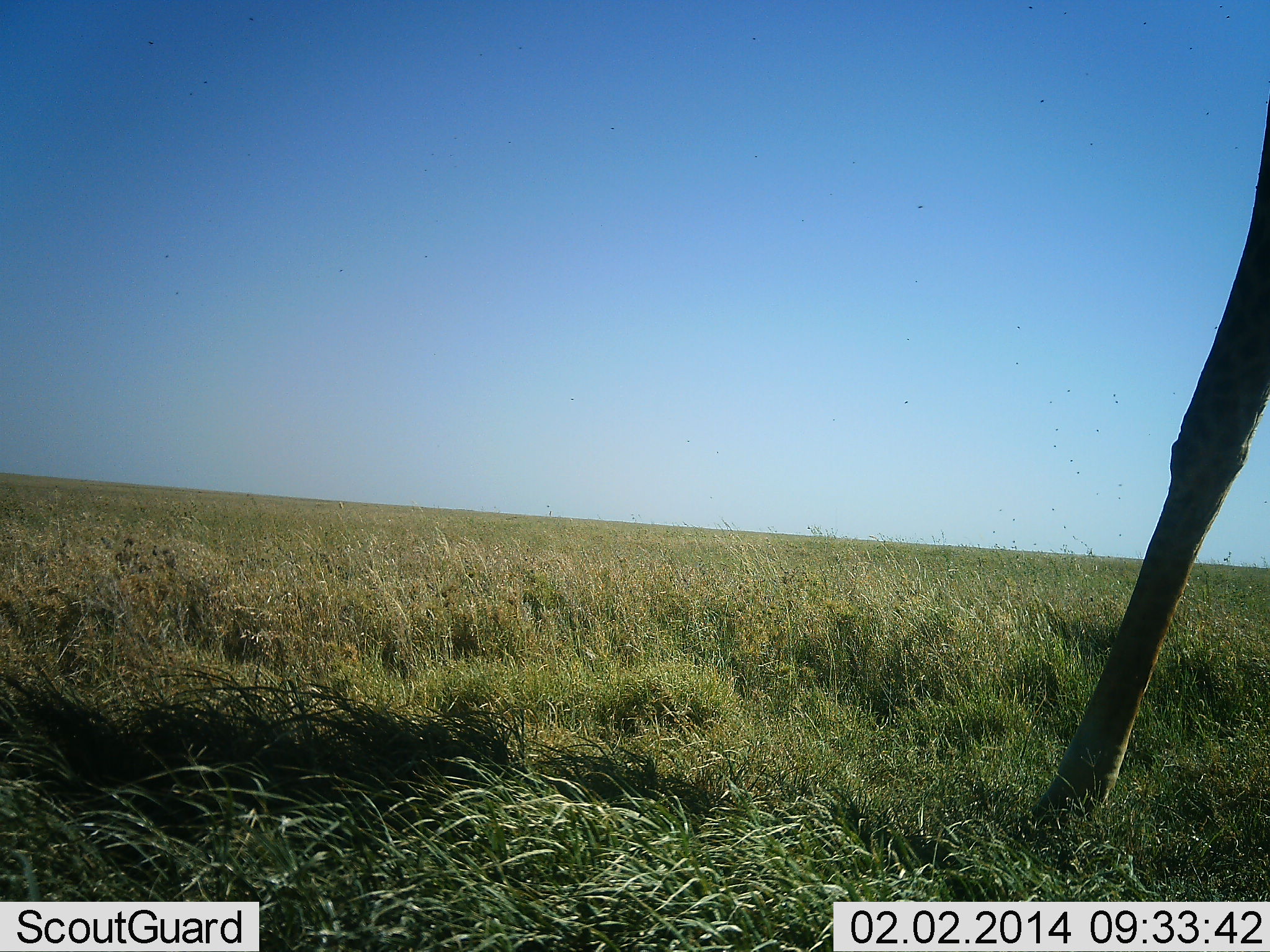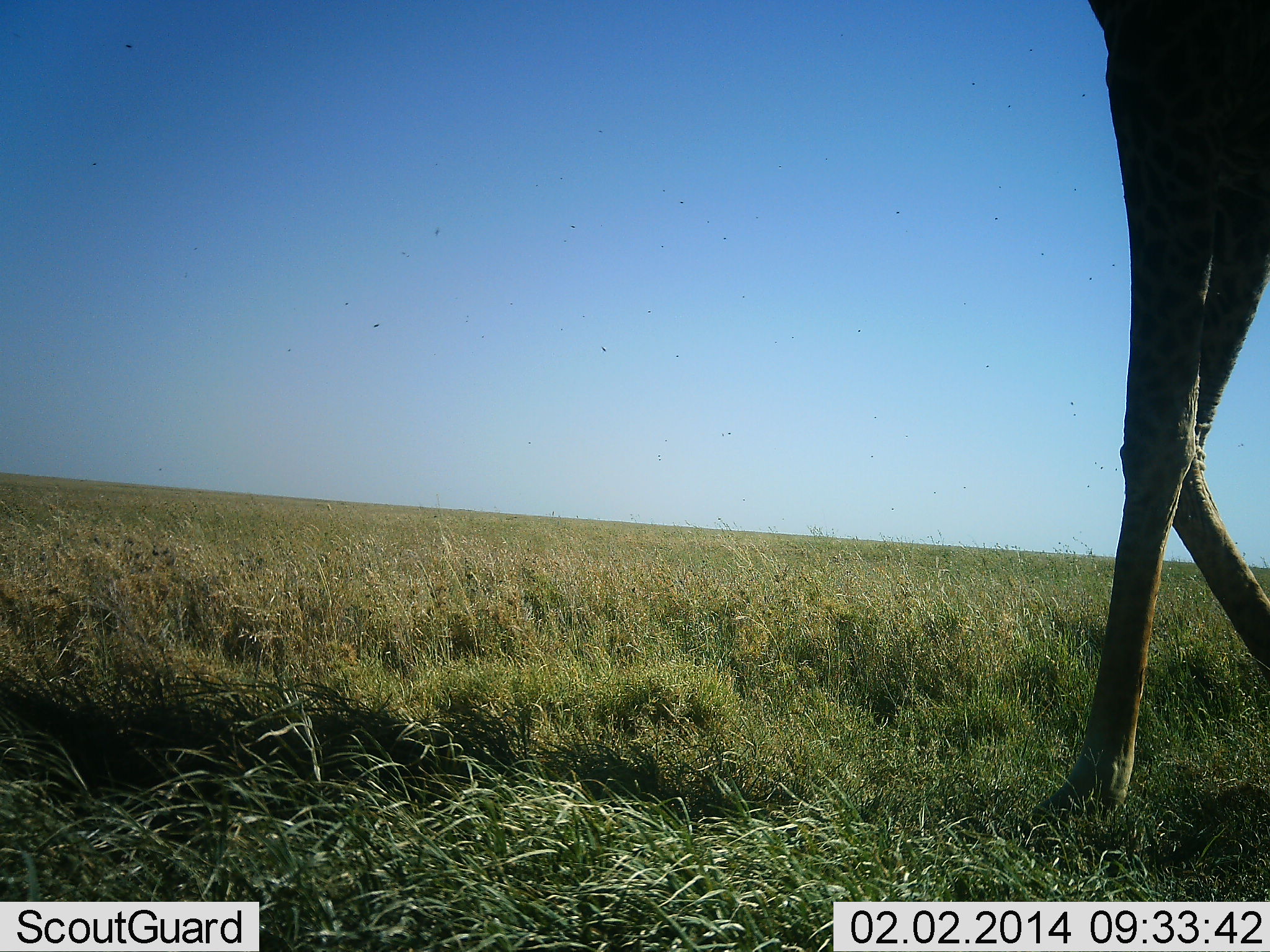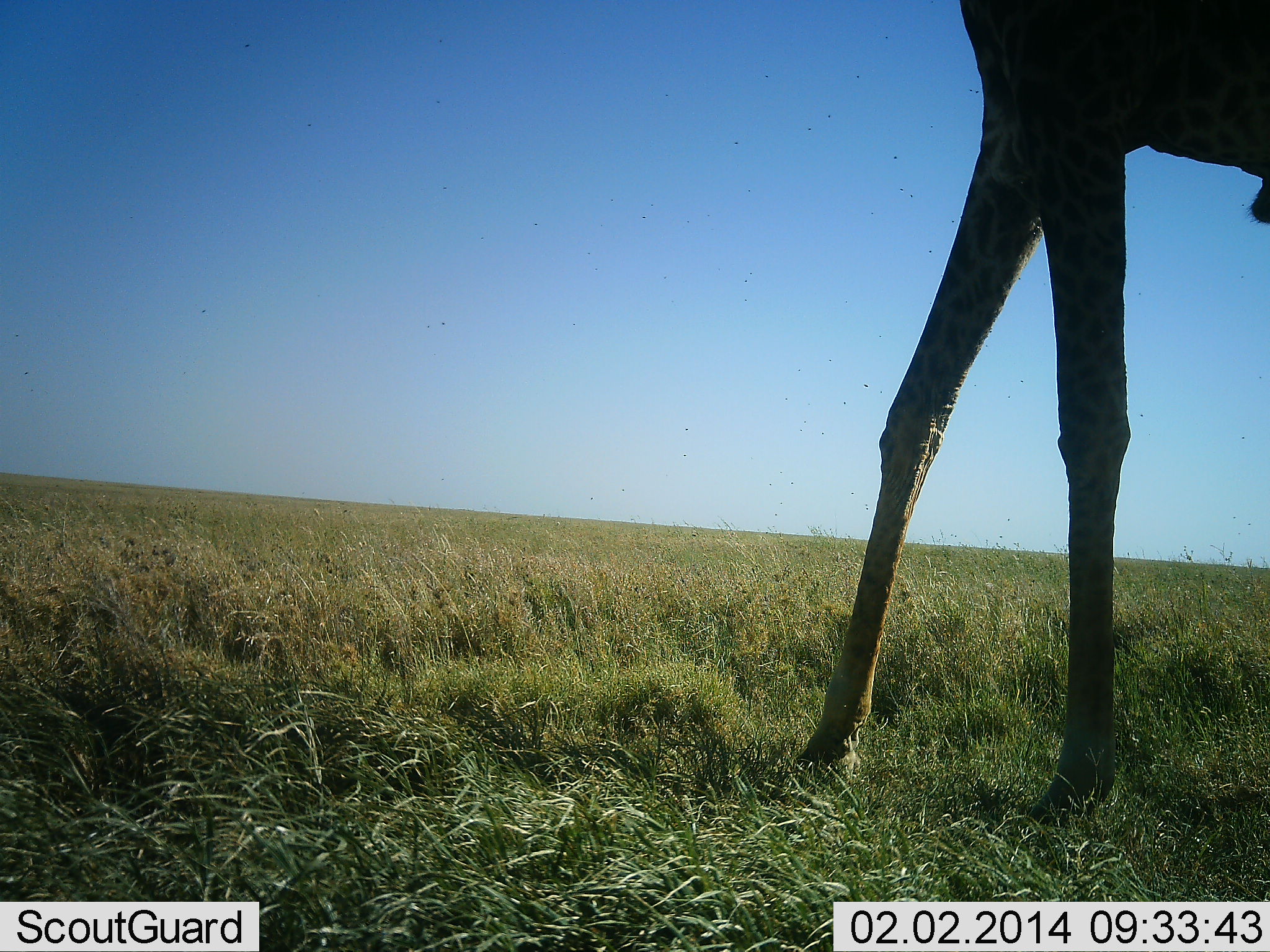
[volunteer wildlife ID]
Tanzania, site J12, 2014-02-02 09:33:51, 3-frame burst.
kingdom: Animalia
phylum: Chordata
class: Mammalia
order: Artiodactyla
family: Giraffidae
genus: Giraffa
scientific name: Giraffa camelopardalis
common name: giraffe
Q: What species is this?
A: Giraffe (Giraffa camelopardalis).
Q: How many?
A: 1.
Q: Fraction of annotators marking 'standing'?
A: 20%.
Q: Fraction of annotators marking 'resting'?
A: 0%.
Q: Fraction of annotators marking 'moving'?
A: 100%.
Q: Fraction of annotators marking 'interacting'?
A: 0%.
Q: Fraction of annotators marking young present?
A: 0%.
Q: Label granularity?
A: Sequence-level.